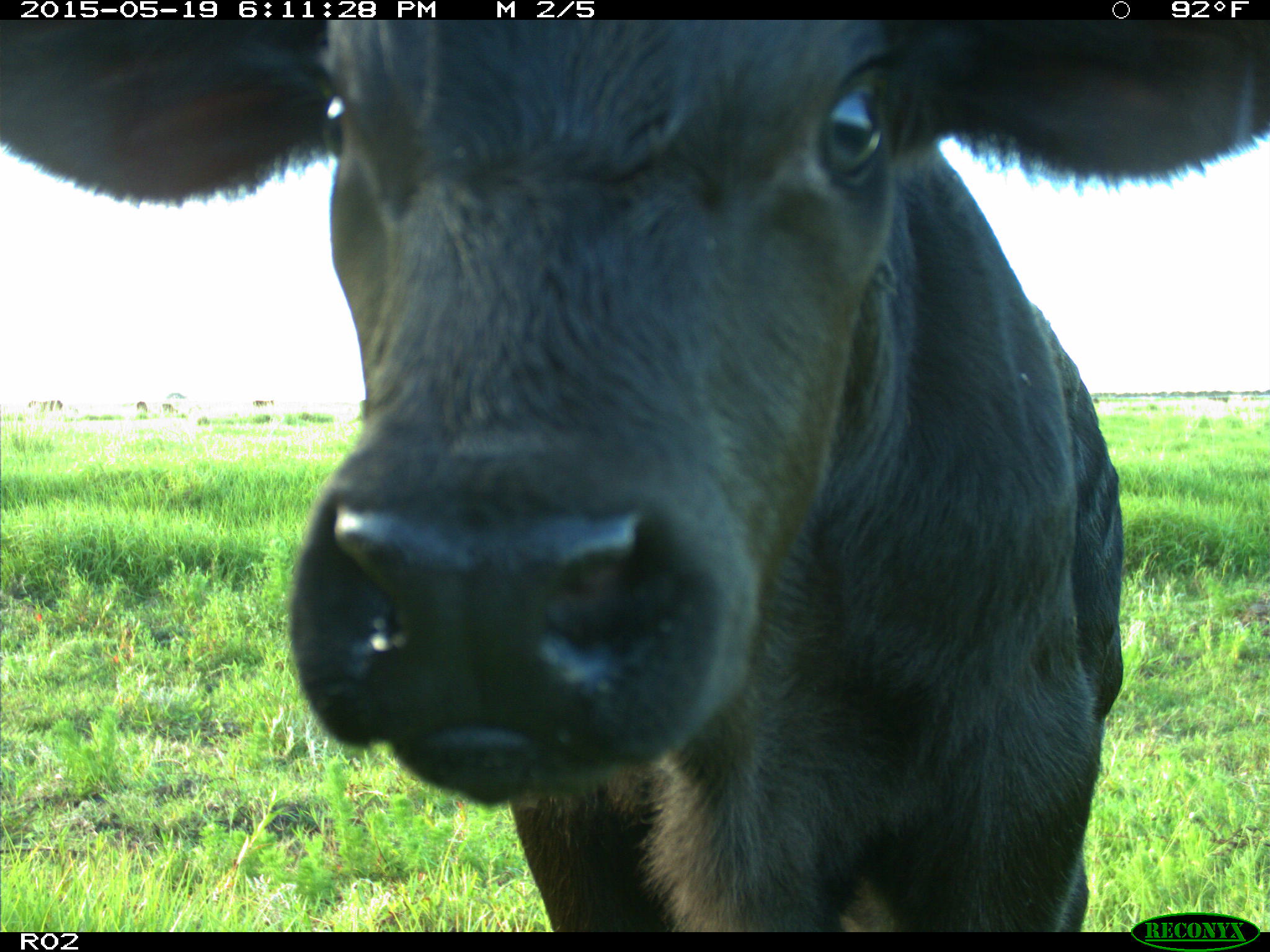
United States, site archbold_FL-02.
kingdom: Animalia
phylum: Chordata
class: Mammalia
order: Artiodactyla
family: Bovidae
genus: Bos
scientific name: Bos taurus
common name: domestic cow